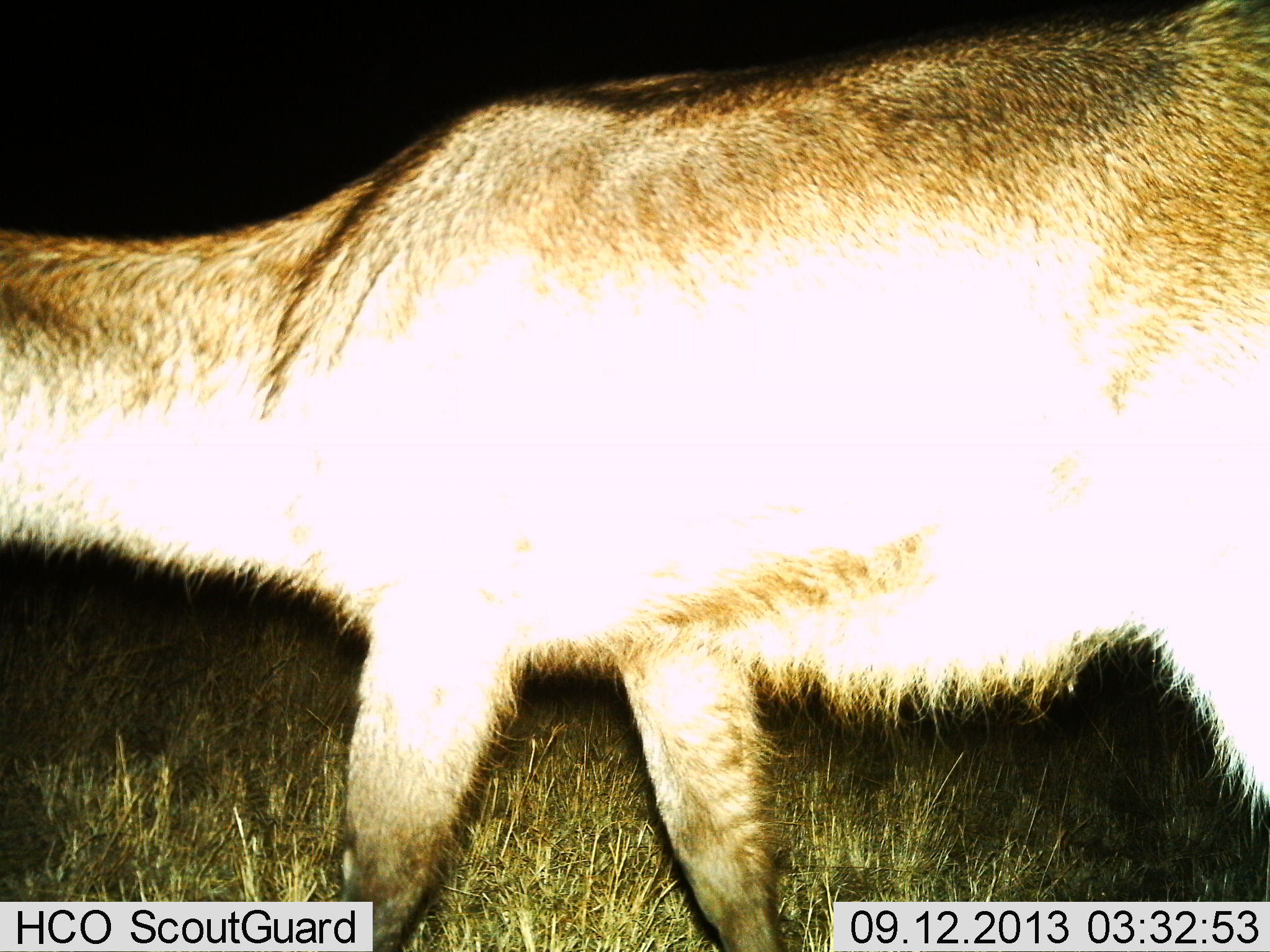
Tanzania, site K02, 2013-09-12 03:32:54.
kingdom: Animalia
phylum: Chordata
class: Mammalia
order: Artiodactyla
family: Bovidae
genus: Kobus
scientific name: Kobus ellipsiprymnus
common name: waterbuck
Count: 1.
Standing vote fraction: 17%.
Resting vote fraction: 0%.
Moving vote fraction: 83%.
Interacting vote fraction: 0%.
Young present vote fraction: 0%.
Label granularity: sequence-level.